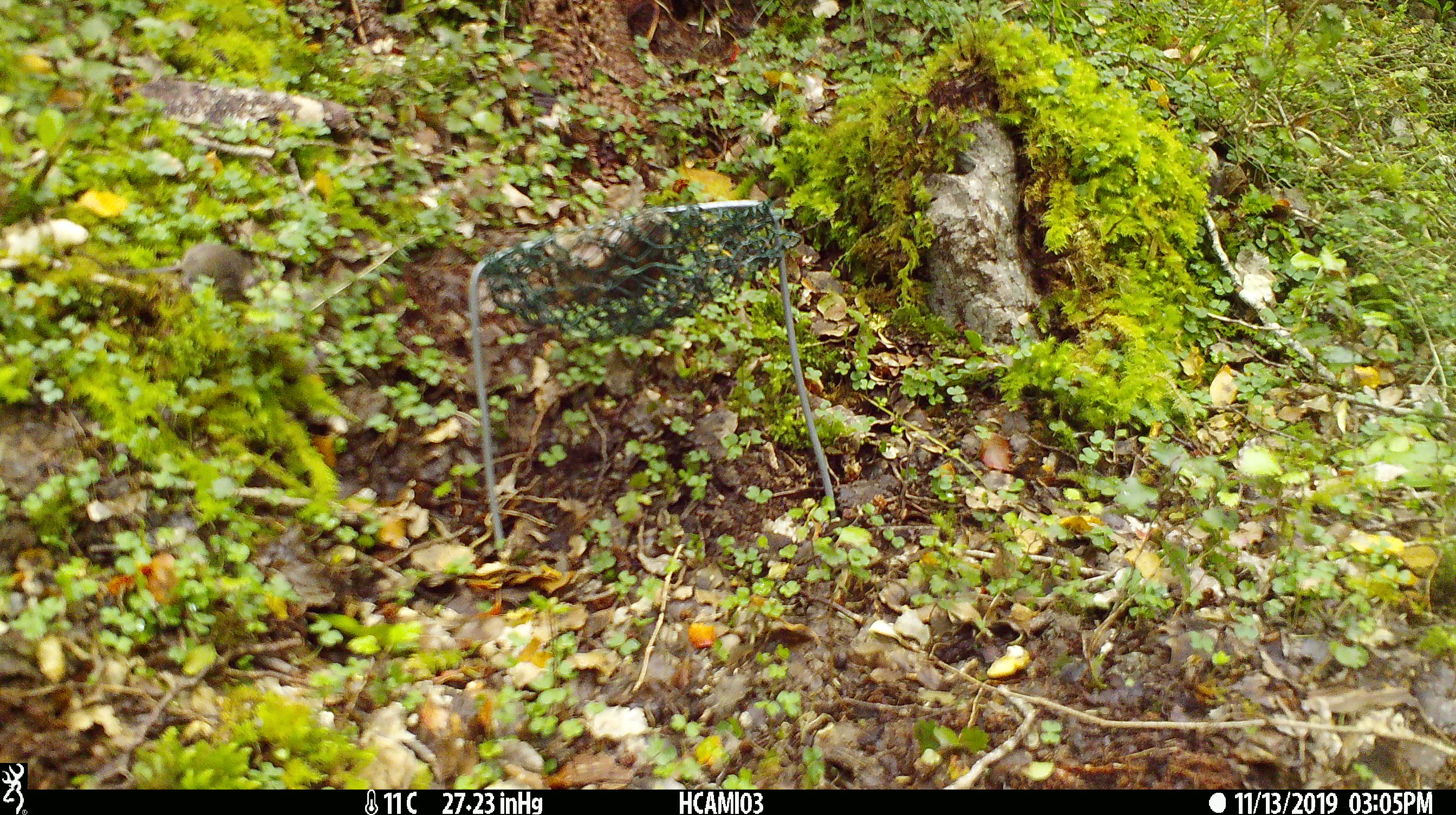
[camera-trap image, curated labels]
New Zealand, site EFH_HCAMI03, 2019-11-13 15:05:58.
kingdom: Animalia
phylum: Chordata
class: Mammalia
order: Rodentia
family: Muridae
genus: Mus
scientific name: Mus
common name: mouse